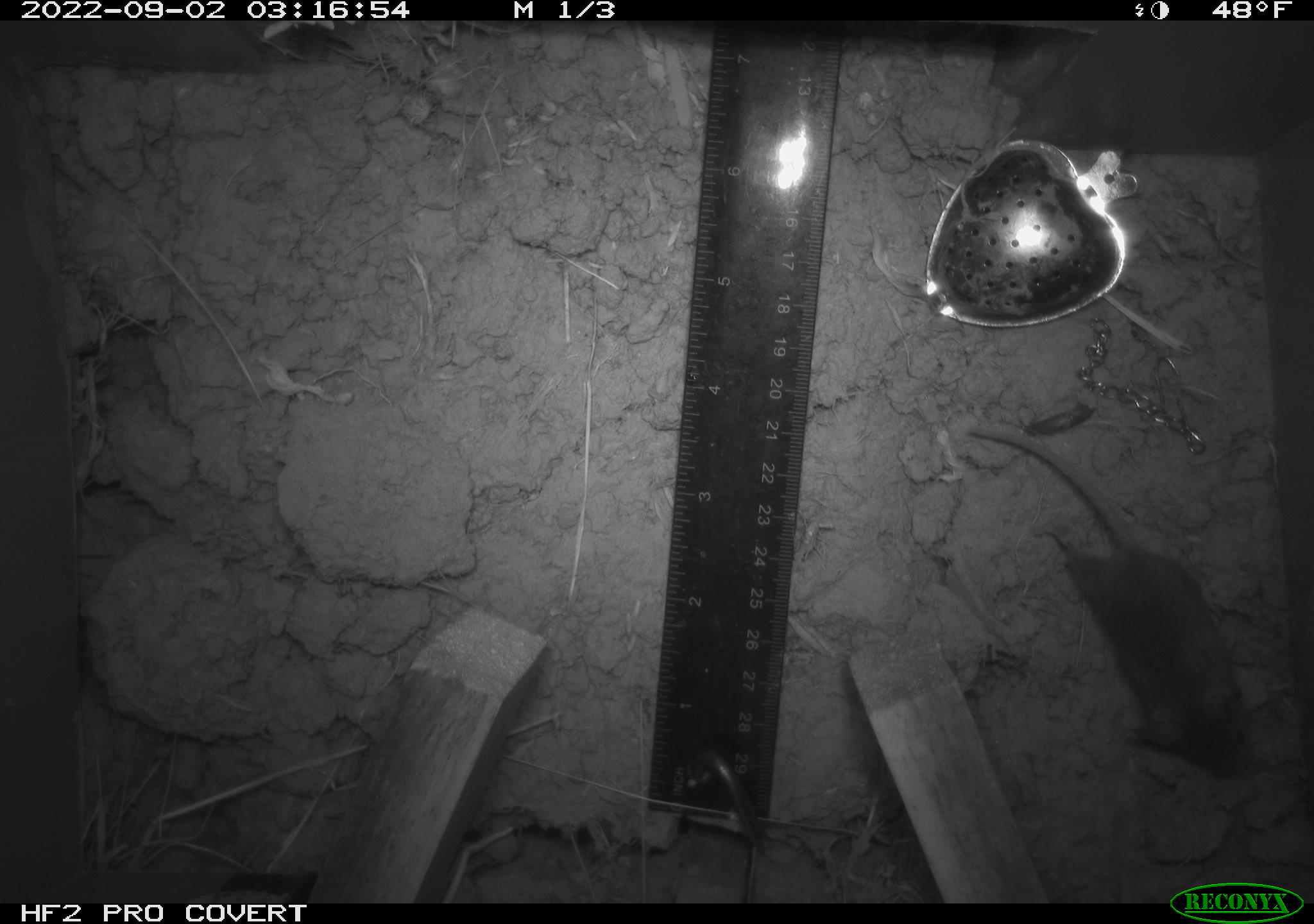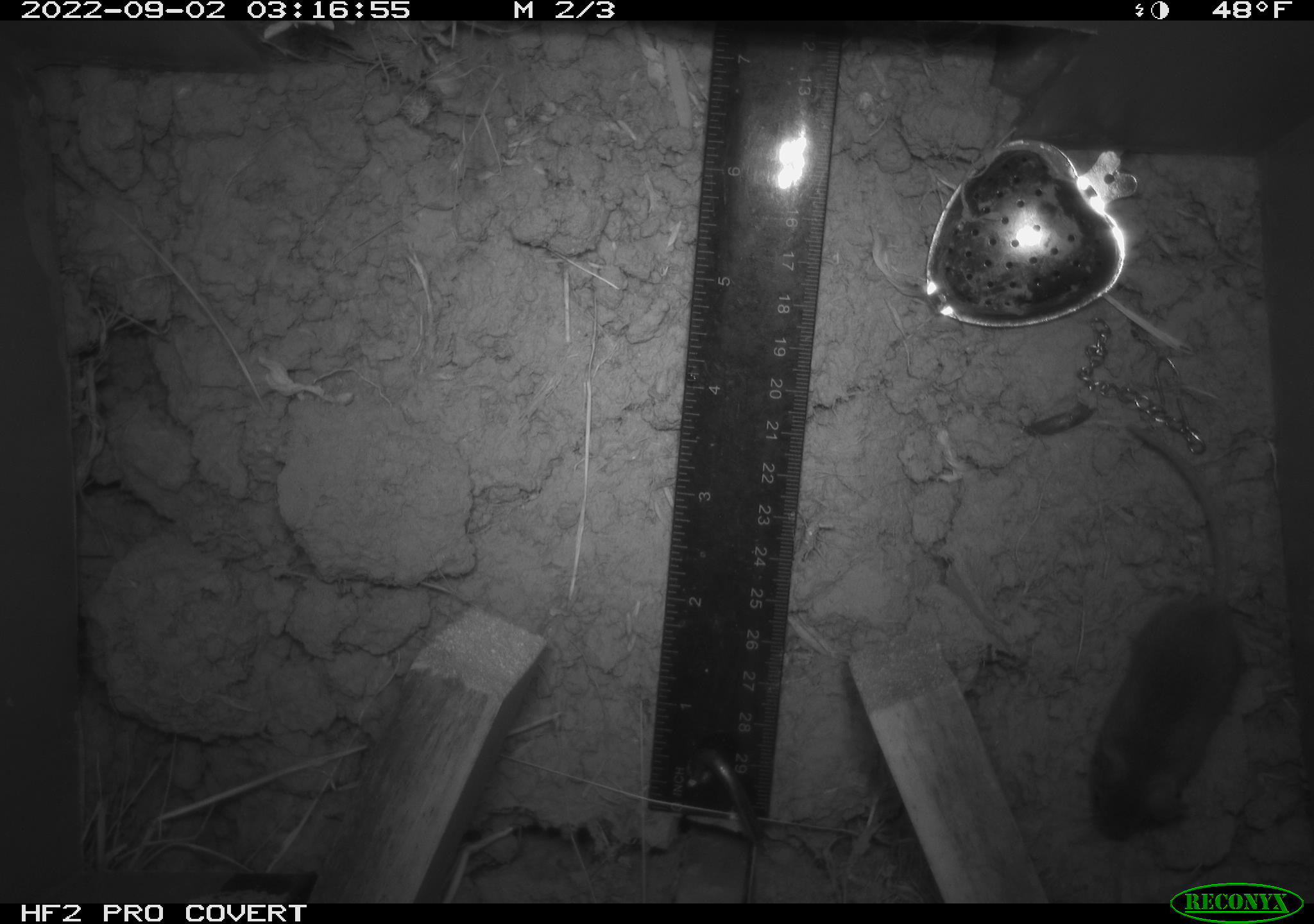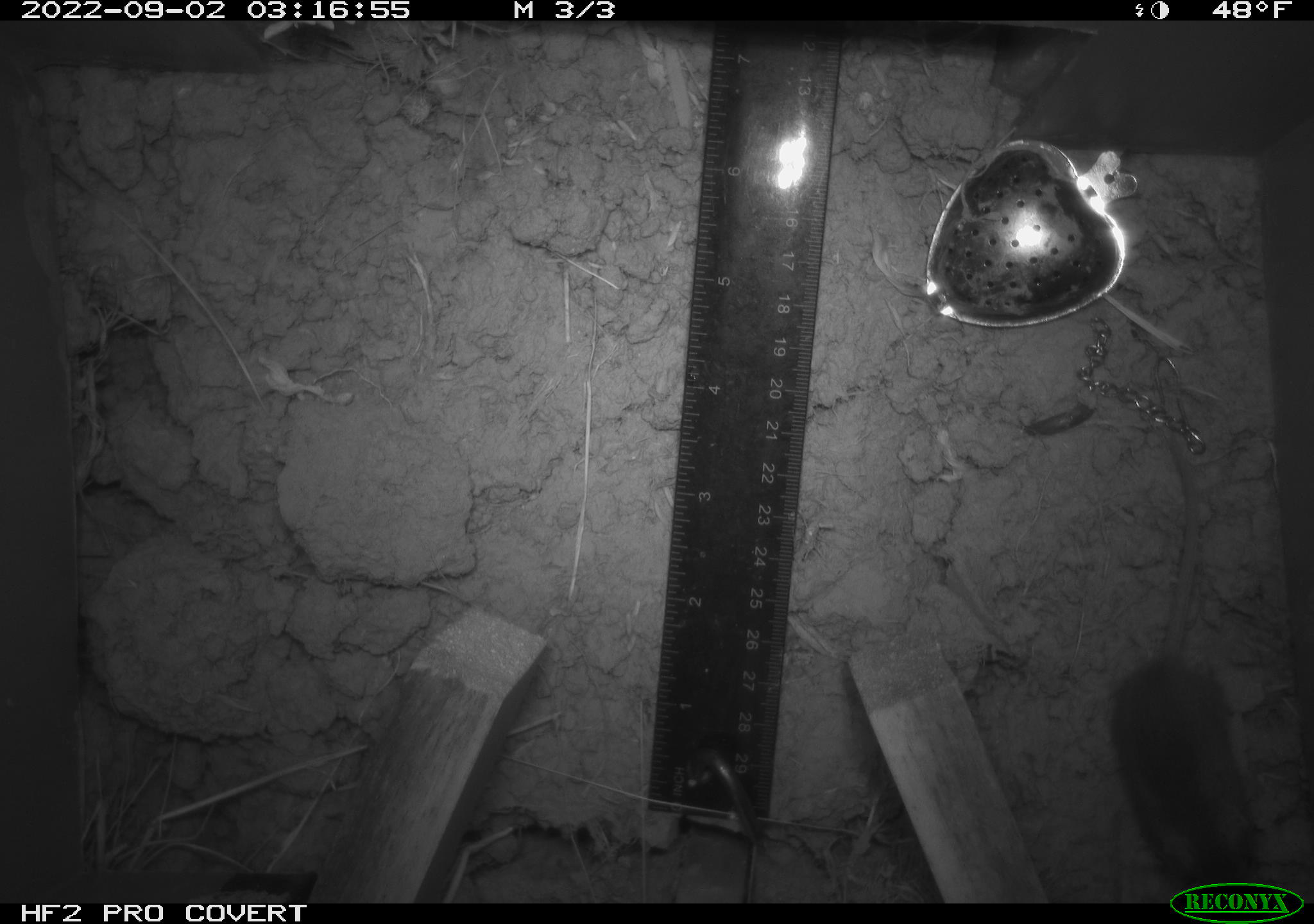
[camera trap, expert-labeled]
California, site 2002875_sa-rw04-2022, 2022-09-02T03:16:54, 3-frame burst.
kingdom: Animalia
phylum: Chordata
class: Mammalia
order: Rodentia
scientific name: Rodentia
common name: mouse species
Mouse species (Rodentia).